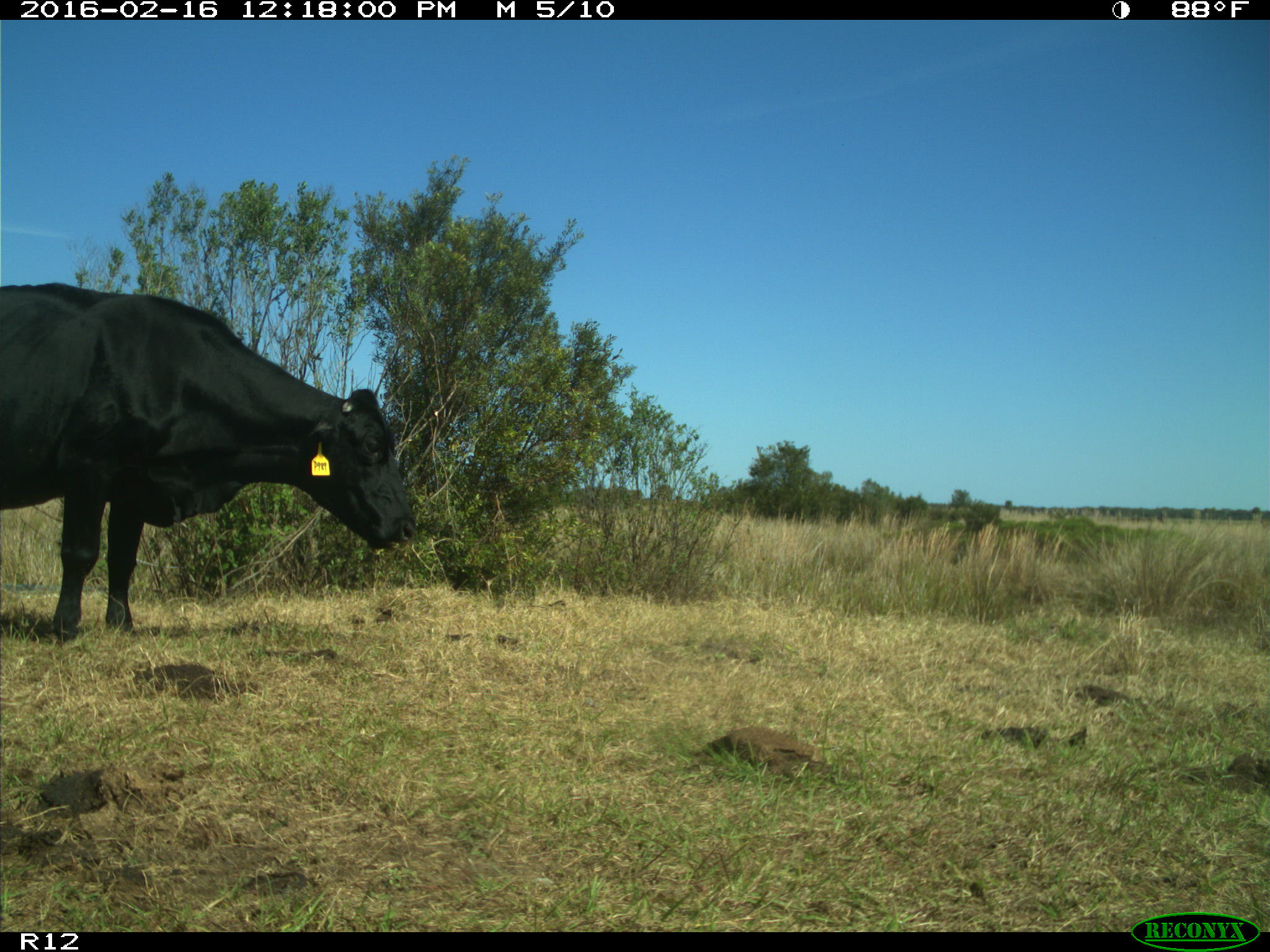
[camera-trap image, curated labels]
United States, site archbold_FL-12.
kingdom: Animalia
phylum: Chordata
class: Mammalia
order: Artiodactyla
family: Bovidae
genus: Bos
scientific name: Bos taurus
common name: domestic cow